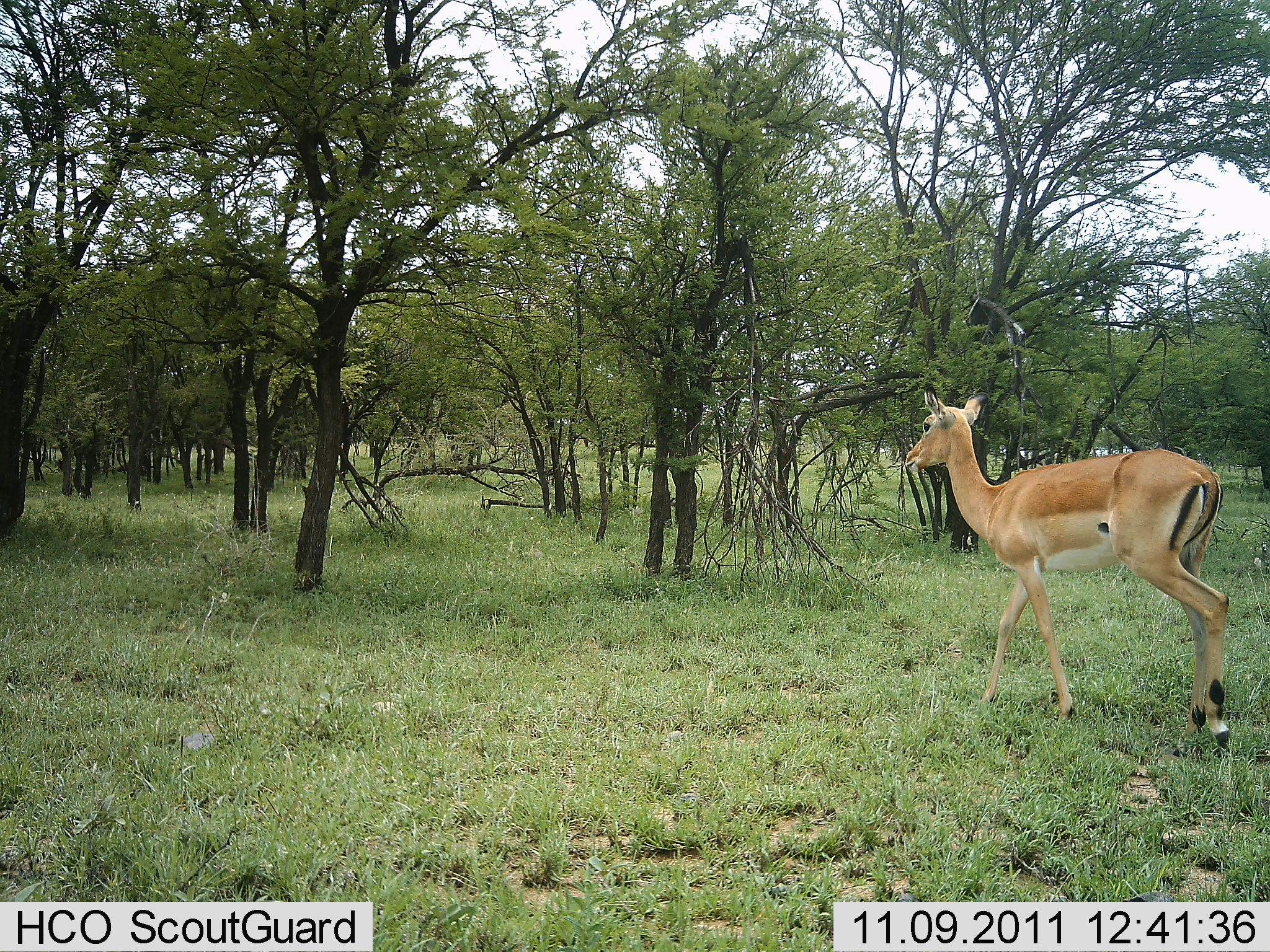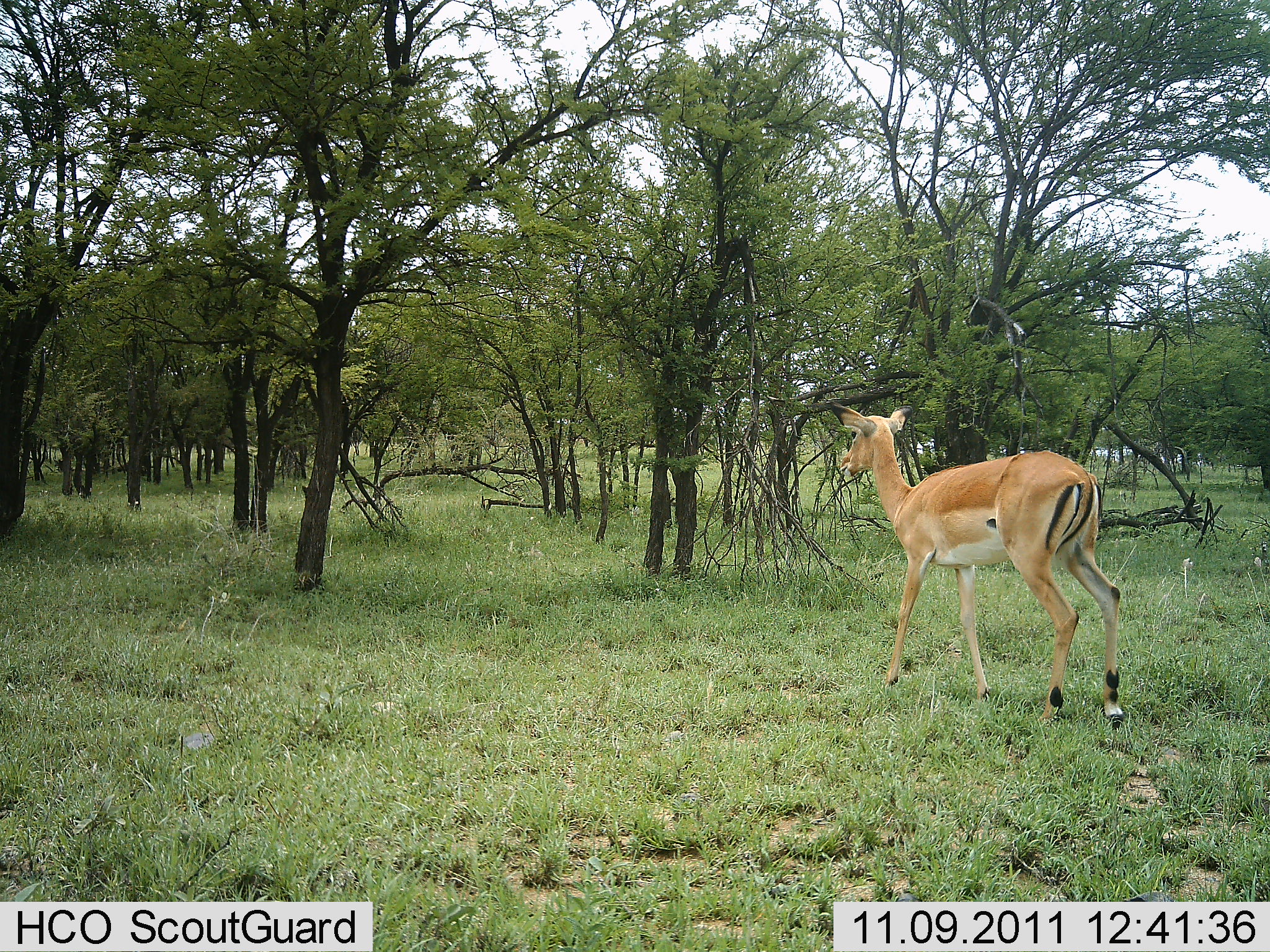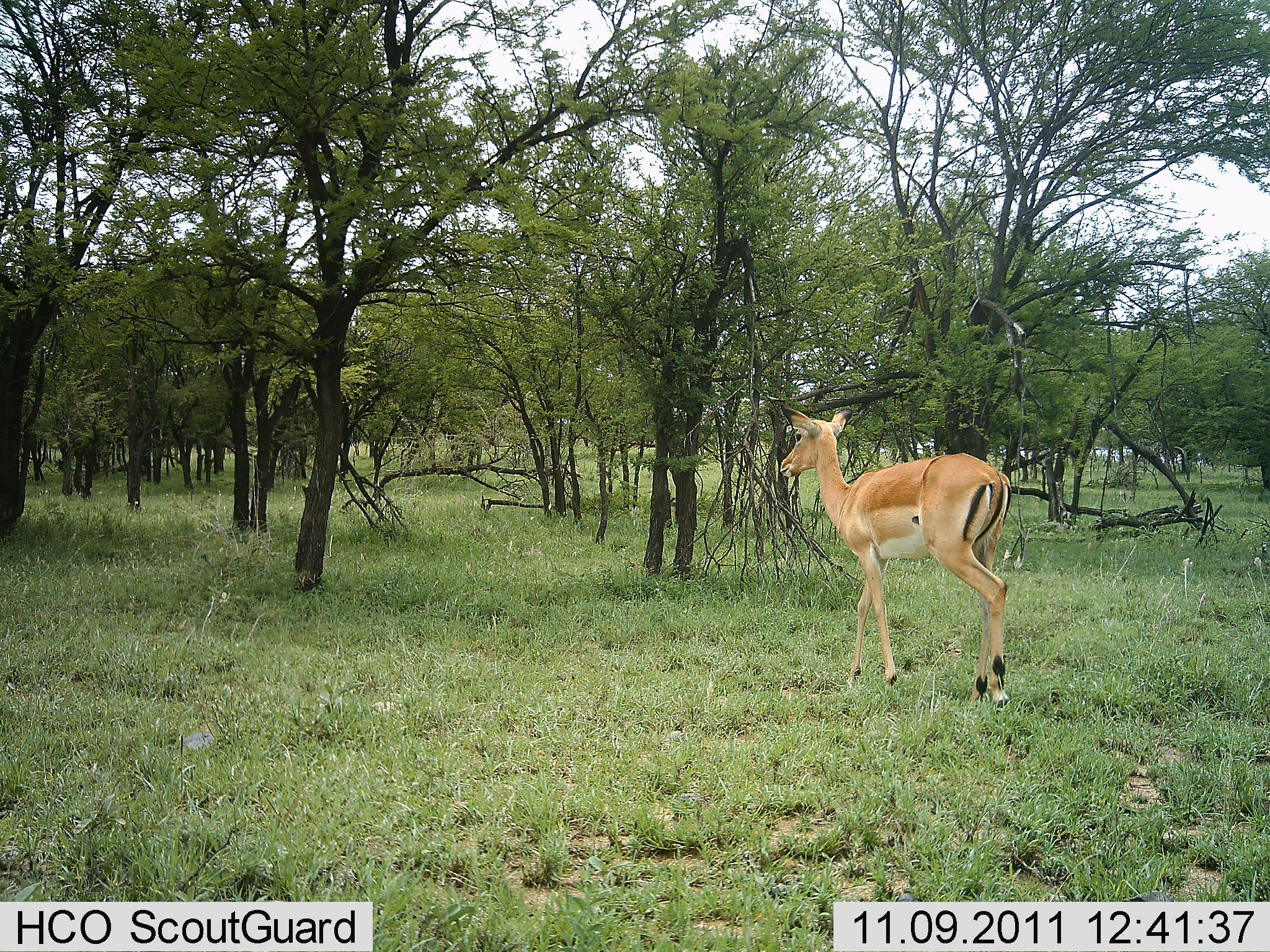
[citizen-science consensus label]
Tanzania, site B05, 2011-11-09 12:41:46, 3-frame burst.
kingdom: Animalia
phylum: Chordata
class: Mammalia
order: Artiodactyla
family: Bovidae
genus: Nanger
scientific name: Nanger granti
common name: grant's gazelle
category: gazellegrants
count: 1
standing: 10%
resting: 0%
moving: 90%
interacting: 0%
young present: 0%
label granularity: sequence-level